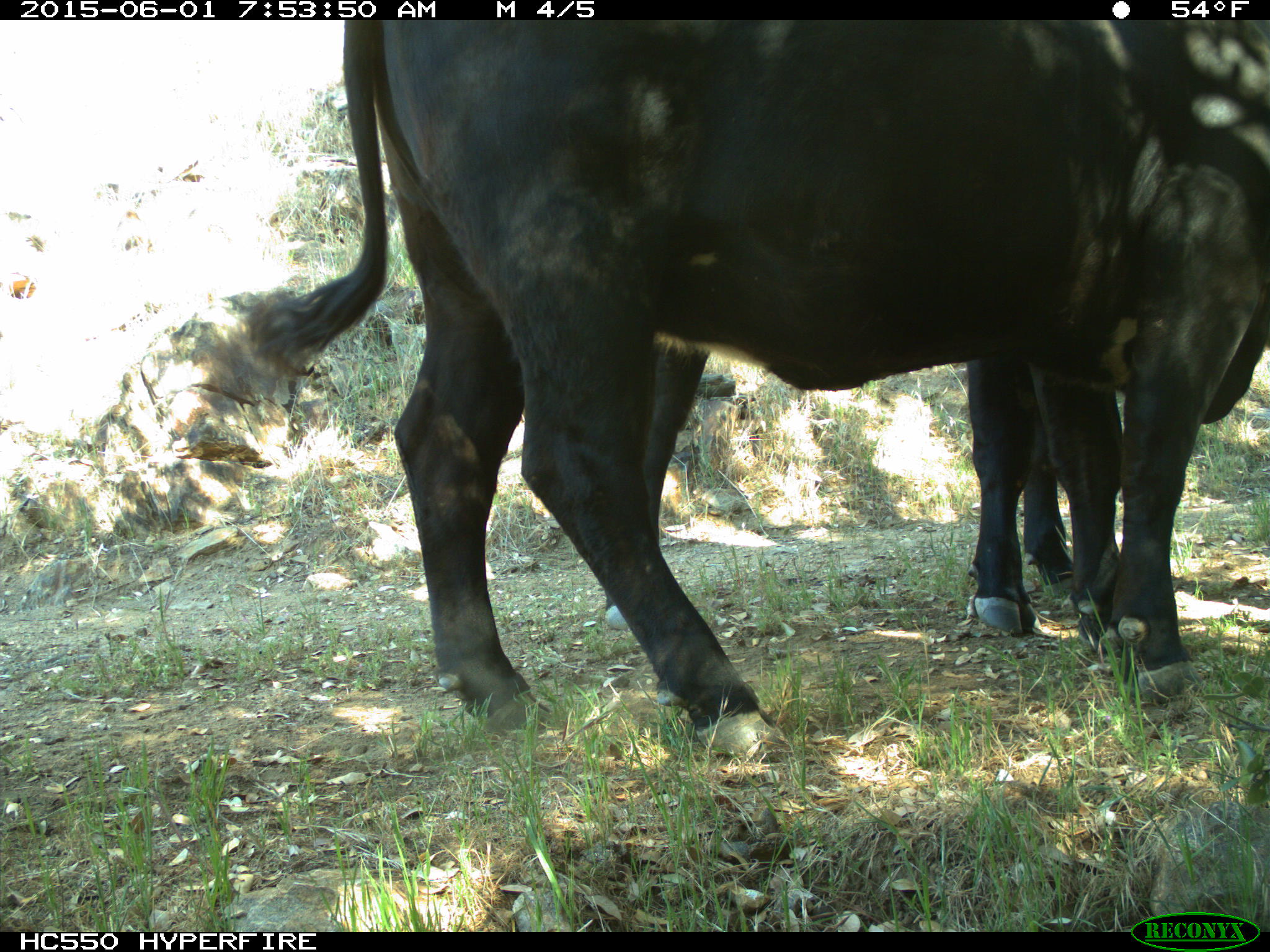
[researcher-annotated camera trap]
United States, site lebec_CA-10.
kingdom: Animalia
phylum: Chordata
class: Mammalia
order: Artiodactyla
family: Bovidae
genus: Bos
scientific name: Bos taurus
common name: domestic cow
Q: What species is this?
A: Bos taurus (domestic cow).